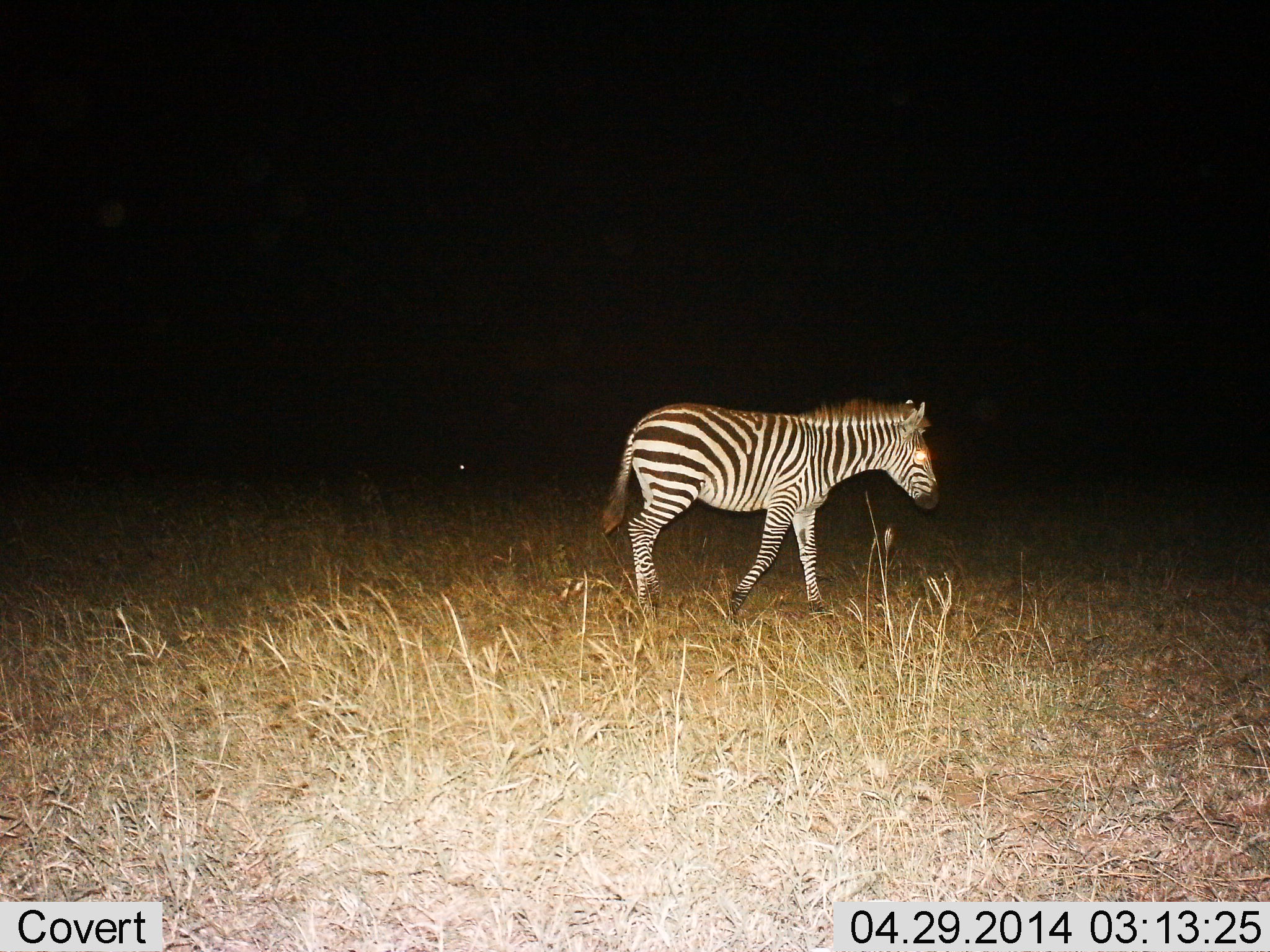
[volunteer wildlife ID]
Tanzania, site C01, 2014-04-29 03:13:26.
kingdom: Animalia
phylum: Chordata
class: Mammalia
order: Perissodactyla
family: Equidae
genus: Equus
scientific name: Equus quagga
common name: plains zebra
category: zebra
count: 1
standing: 13%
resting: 0%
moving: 87%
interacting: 0%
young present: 0%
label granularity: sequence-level